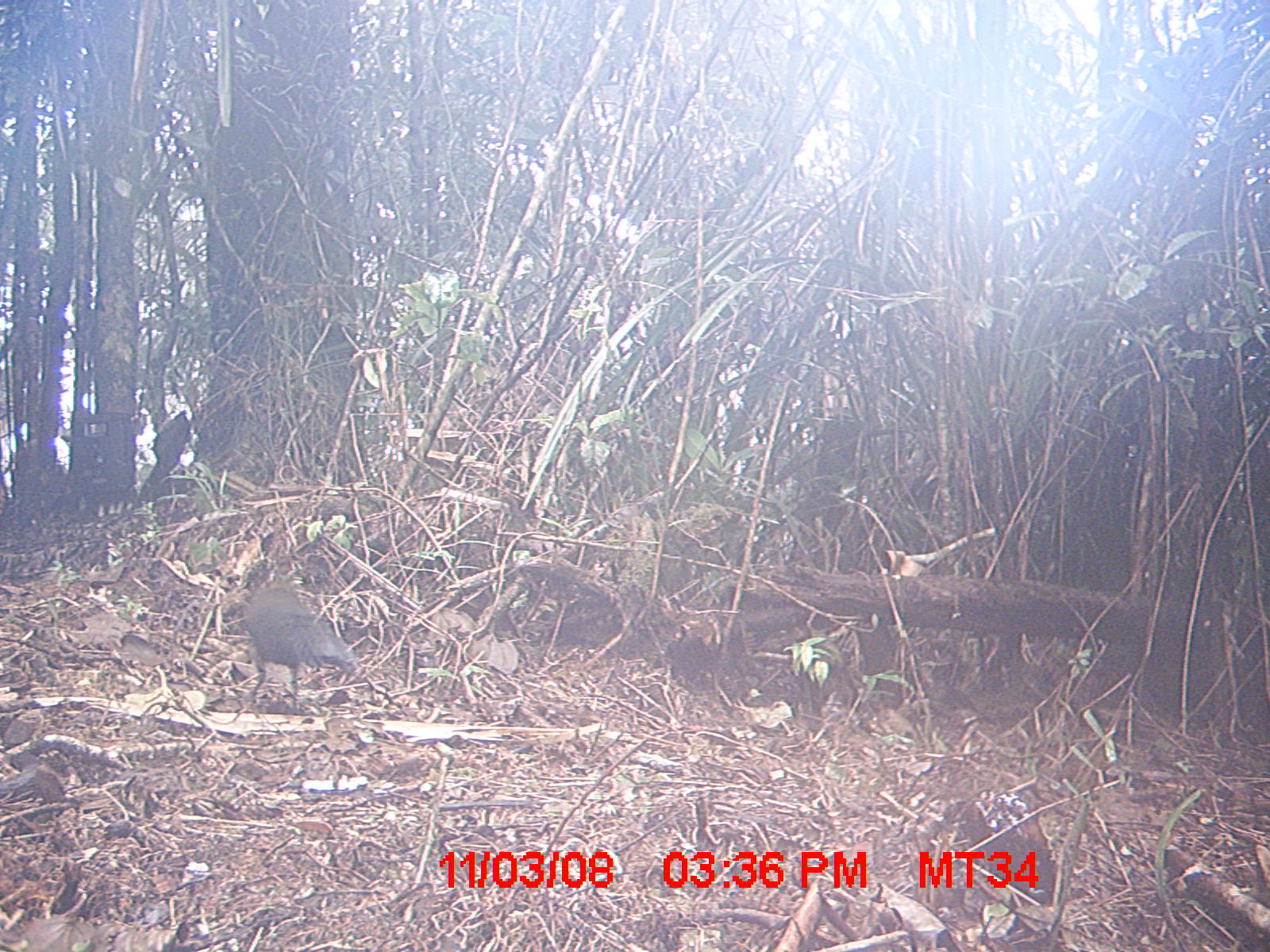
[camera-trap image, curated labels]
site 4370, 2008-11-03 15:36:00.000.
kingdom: Animalia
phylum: Chordata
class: Aves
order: Cuculiformes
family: Cuculidae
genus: Coua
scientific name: Coua serriana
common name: red-breasted coua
Coua serriana (red-breasted coua), count 1.